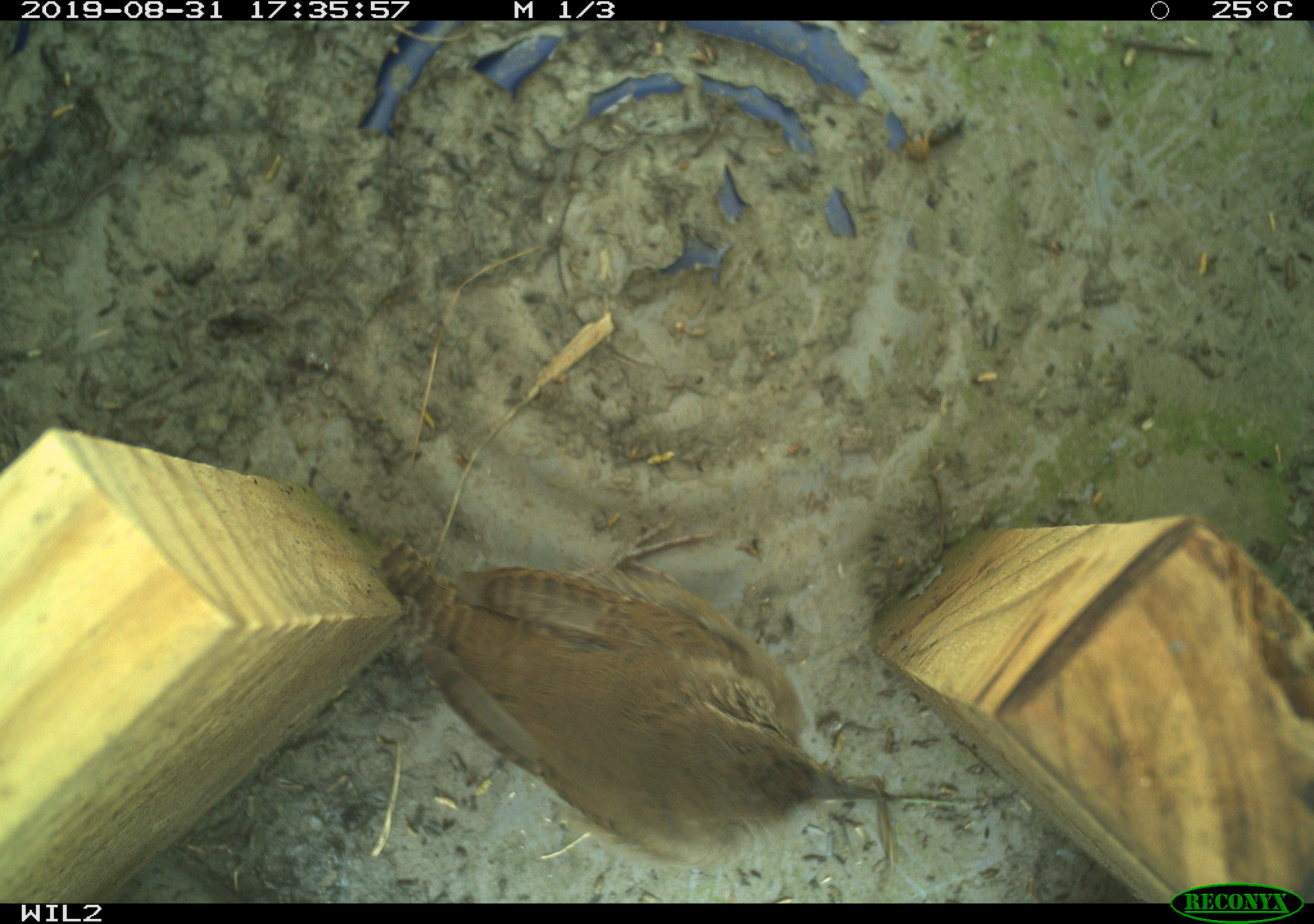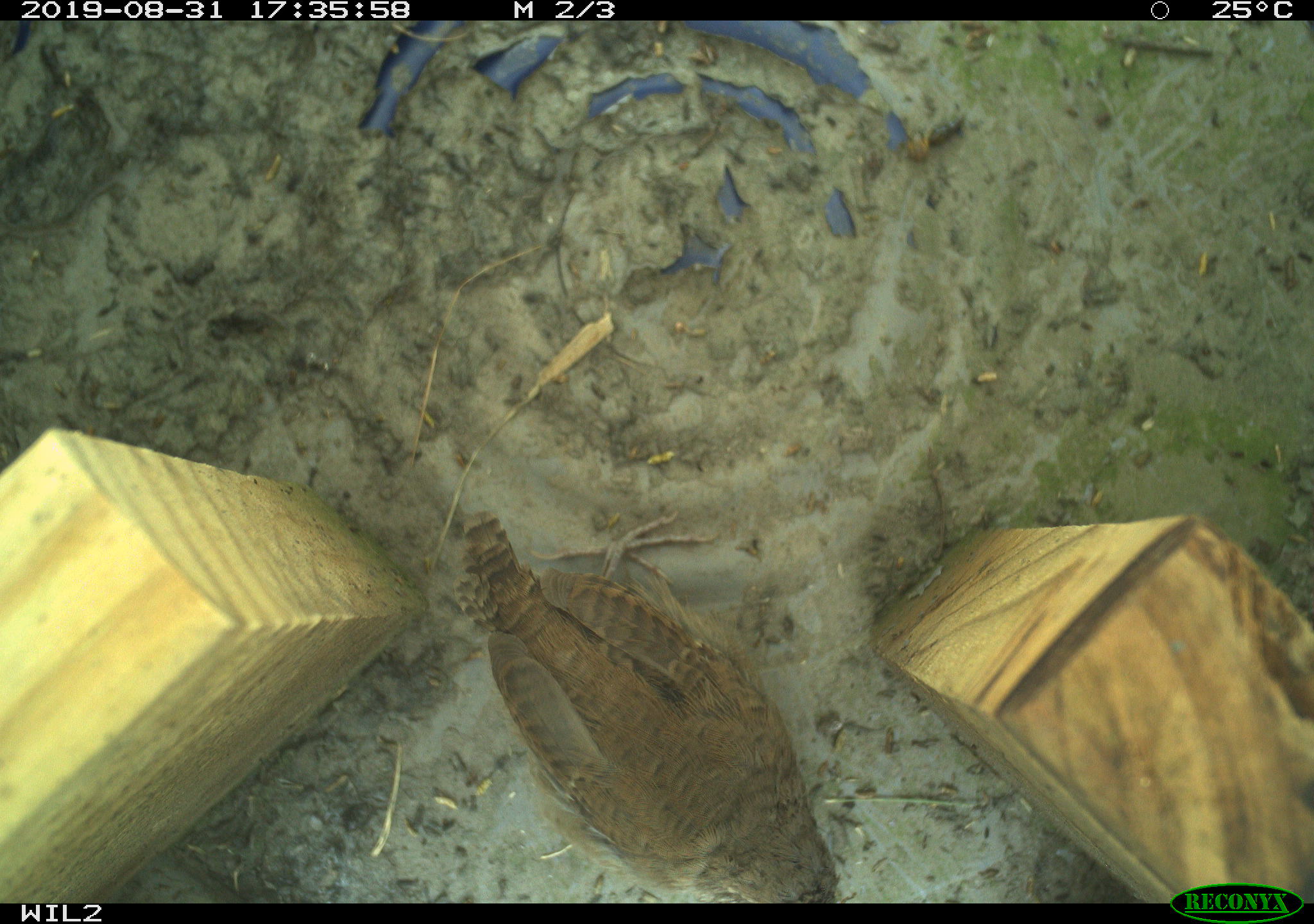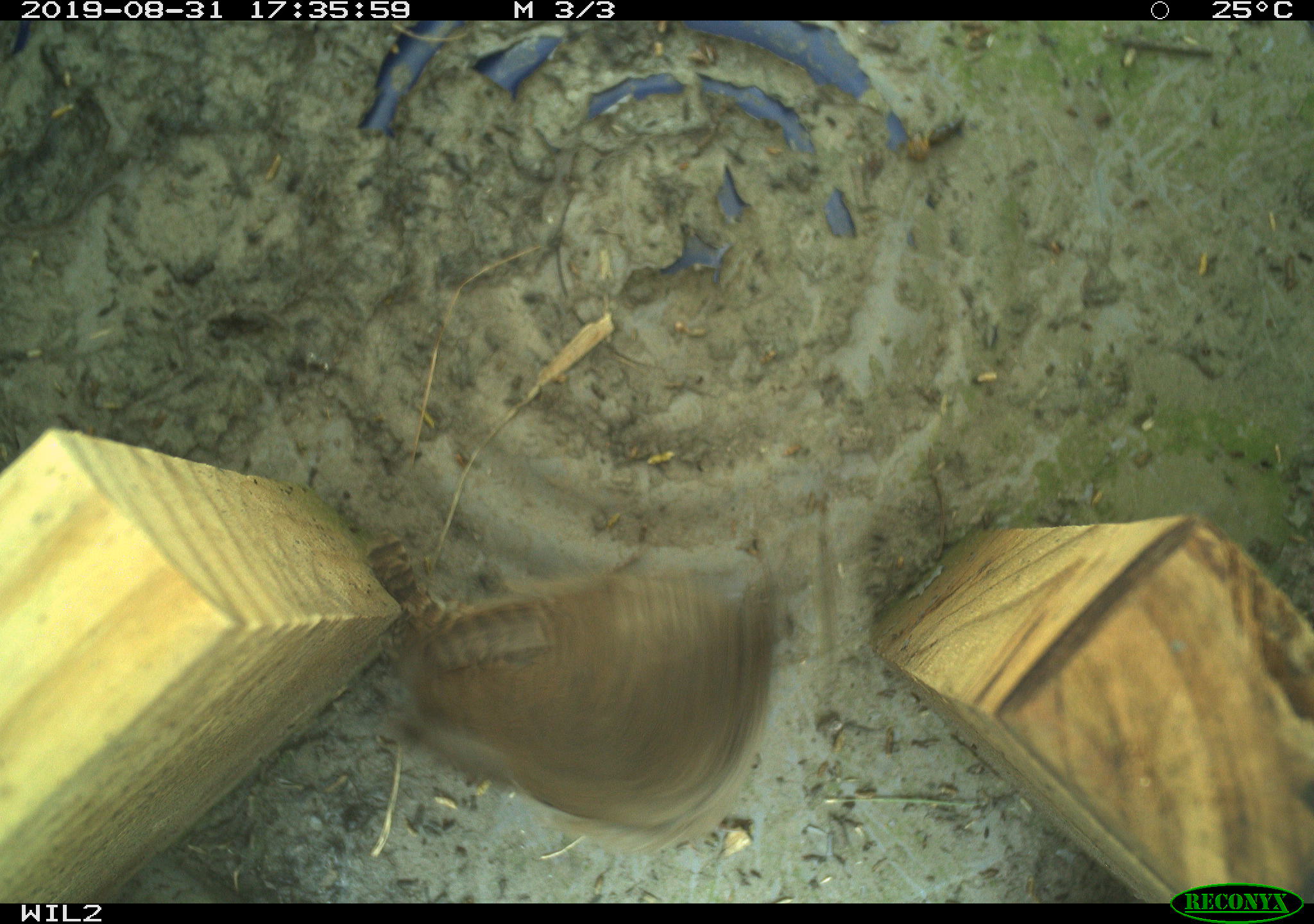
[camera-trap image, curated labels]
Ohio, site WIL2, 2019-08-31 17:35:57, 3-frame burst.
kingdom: Animalia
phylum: Chordata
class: Aves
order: Passeriformes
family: Troglodytidae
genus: Troglodytes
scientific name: Troglodytes aedon aedon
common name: northern house wren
Northern house wren (Troglodytes aedon aedon).